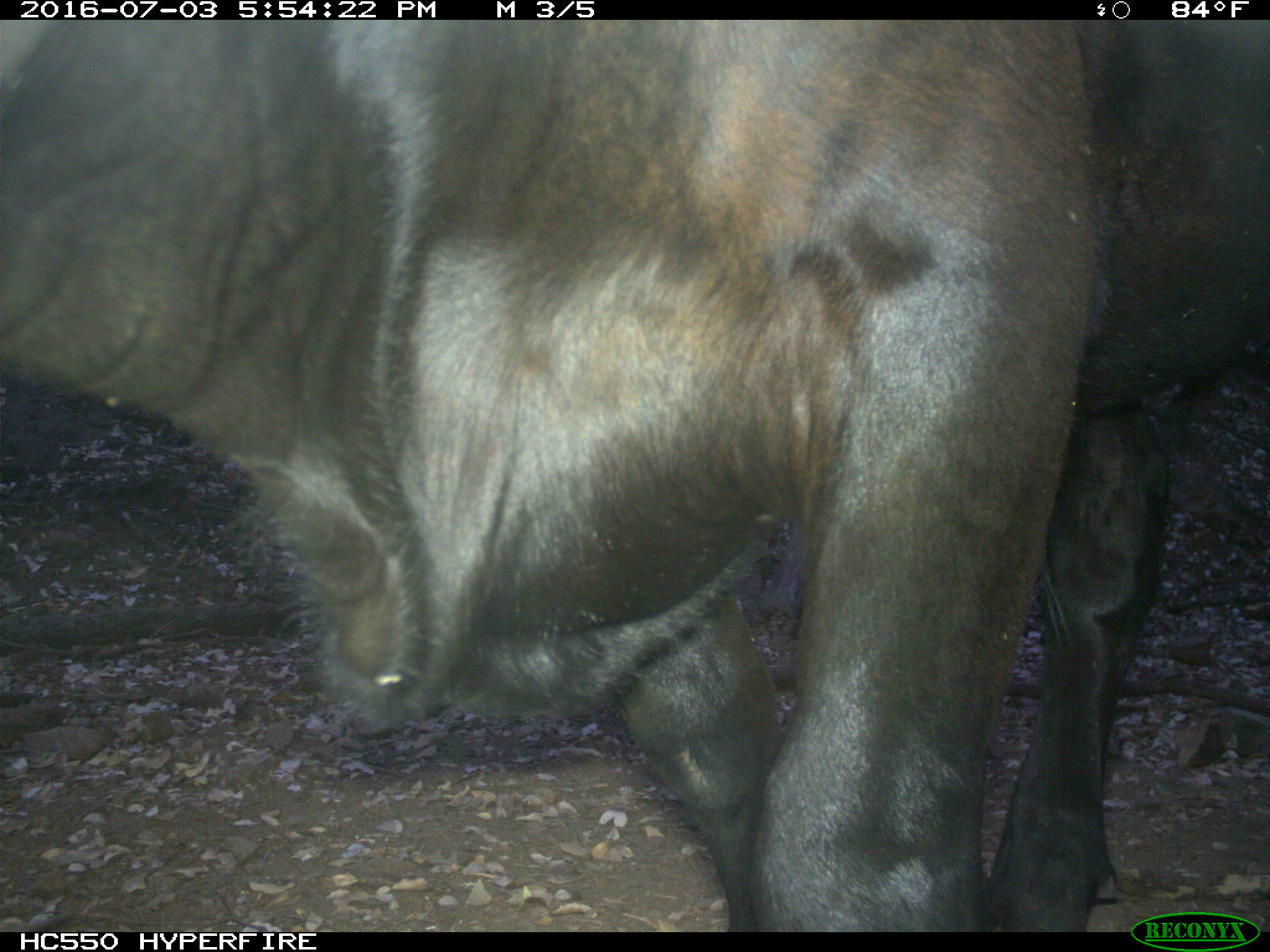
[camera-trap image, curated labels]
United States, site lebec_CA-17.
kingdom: Animalia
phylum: Chordata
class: Mammalia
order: Artiodactyla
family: Bovidae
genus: Bos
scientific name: Bos taurus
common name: domestic cow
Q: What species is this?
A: Bos taurus (domestic cow).